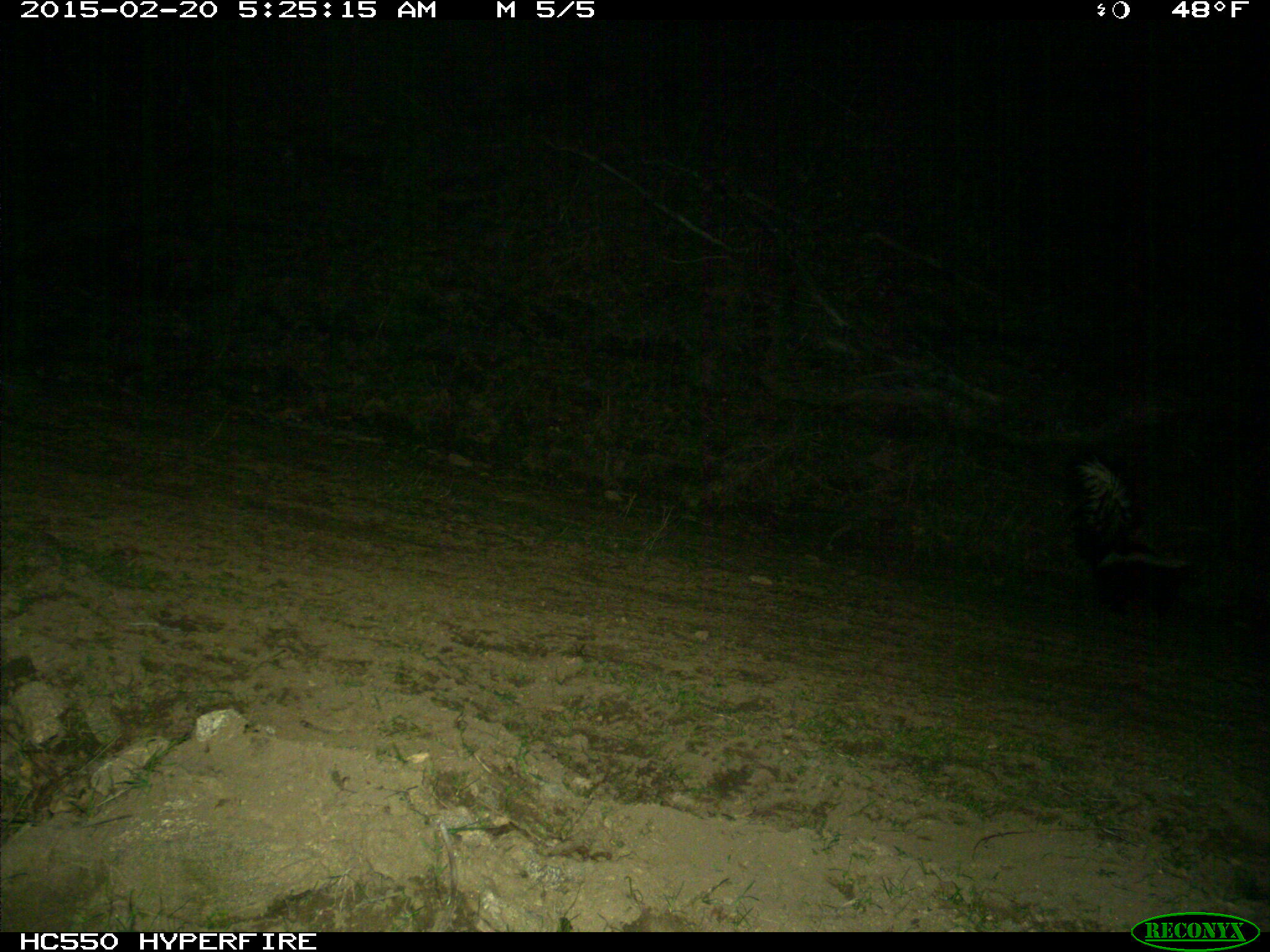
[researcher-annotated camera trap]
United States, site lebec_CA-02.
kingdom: Animalia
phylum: Chordata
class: Mammalia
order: Carnivora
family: Mephitidae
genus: Mephitis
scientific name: Mephitis mephitis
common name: striped skunk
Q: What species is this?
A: Mephitis mephitis (striped skunk).